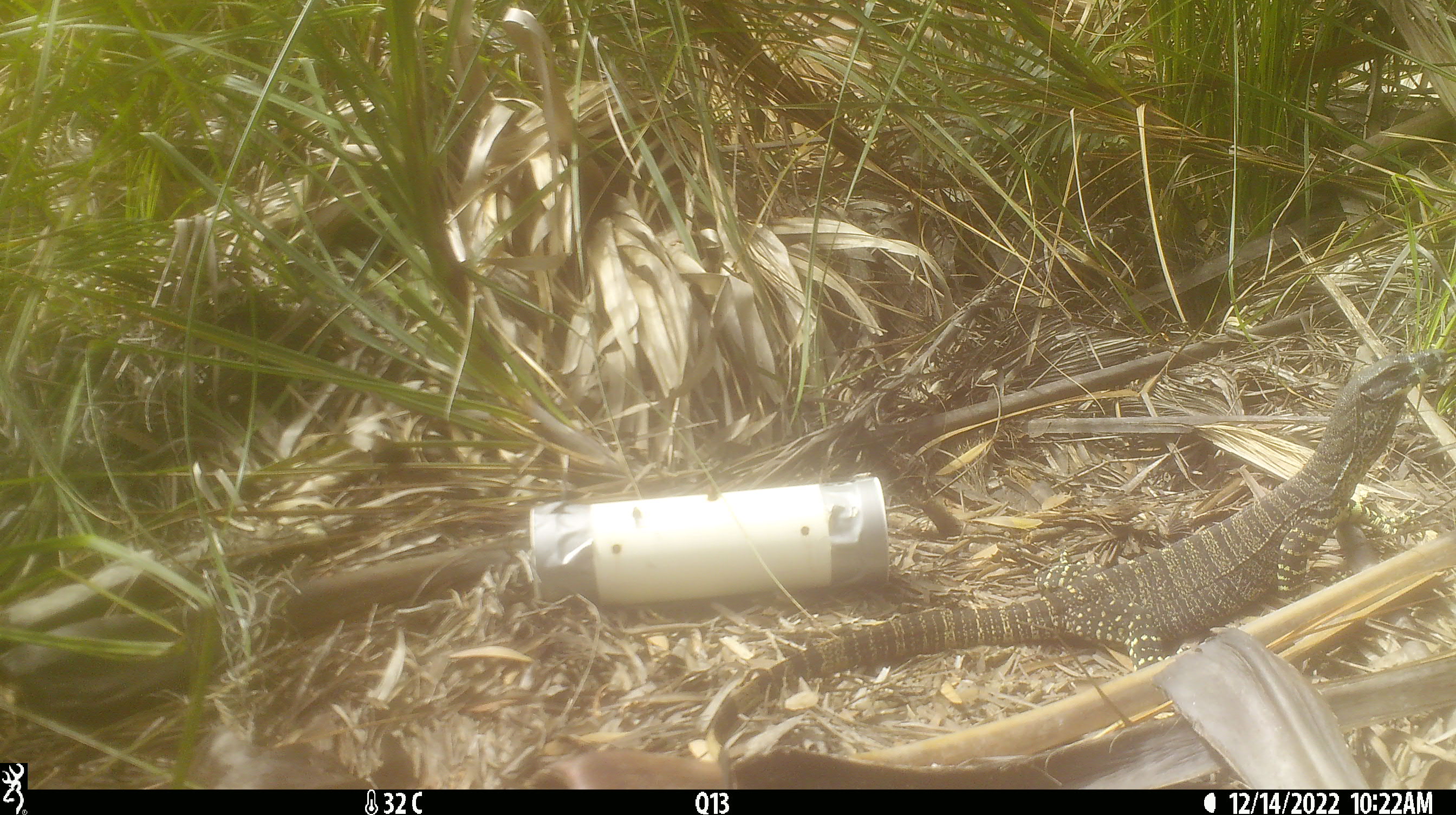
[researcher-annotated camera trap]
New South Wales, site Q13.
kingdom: Animalia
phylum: Chordata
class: Reptilia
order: Squamata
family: Varanidae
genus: Varanus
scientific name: Varanus varius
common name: lace monitor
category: goanna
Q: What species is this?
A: Goanna (lace monitor) (Varanus varius).